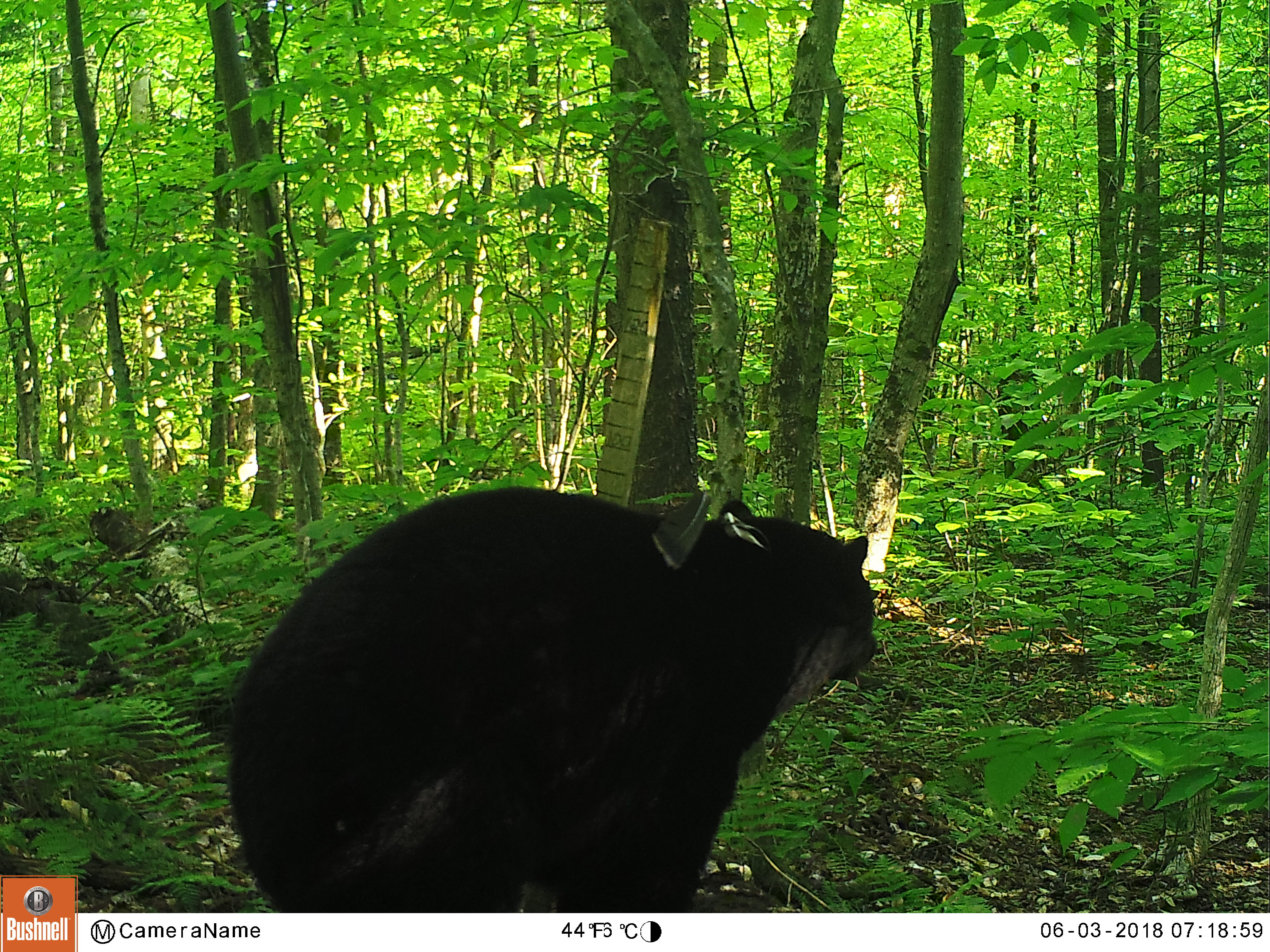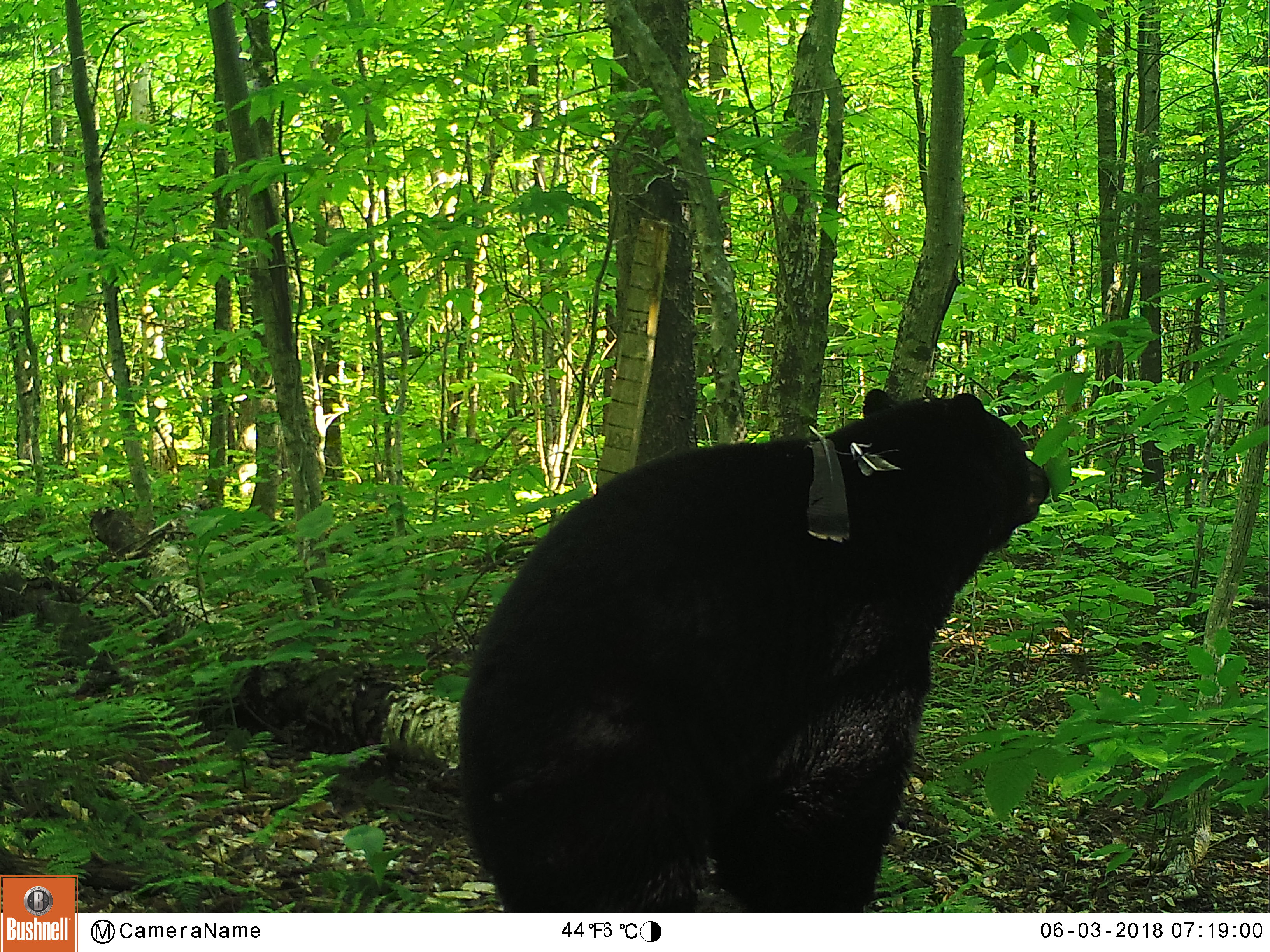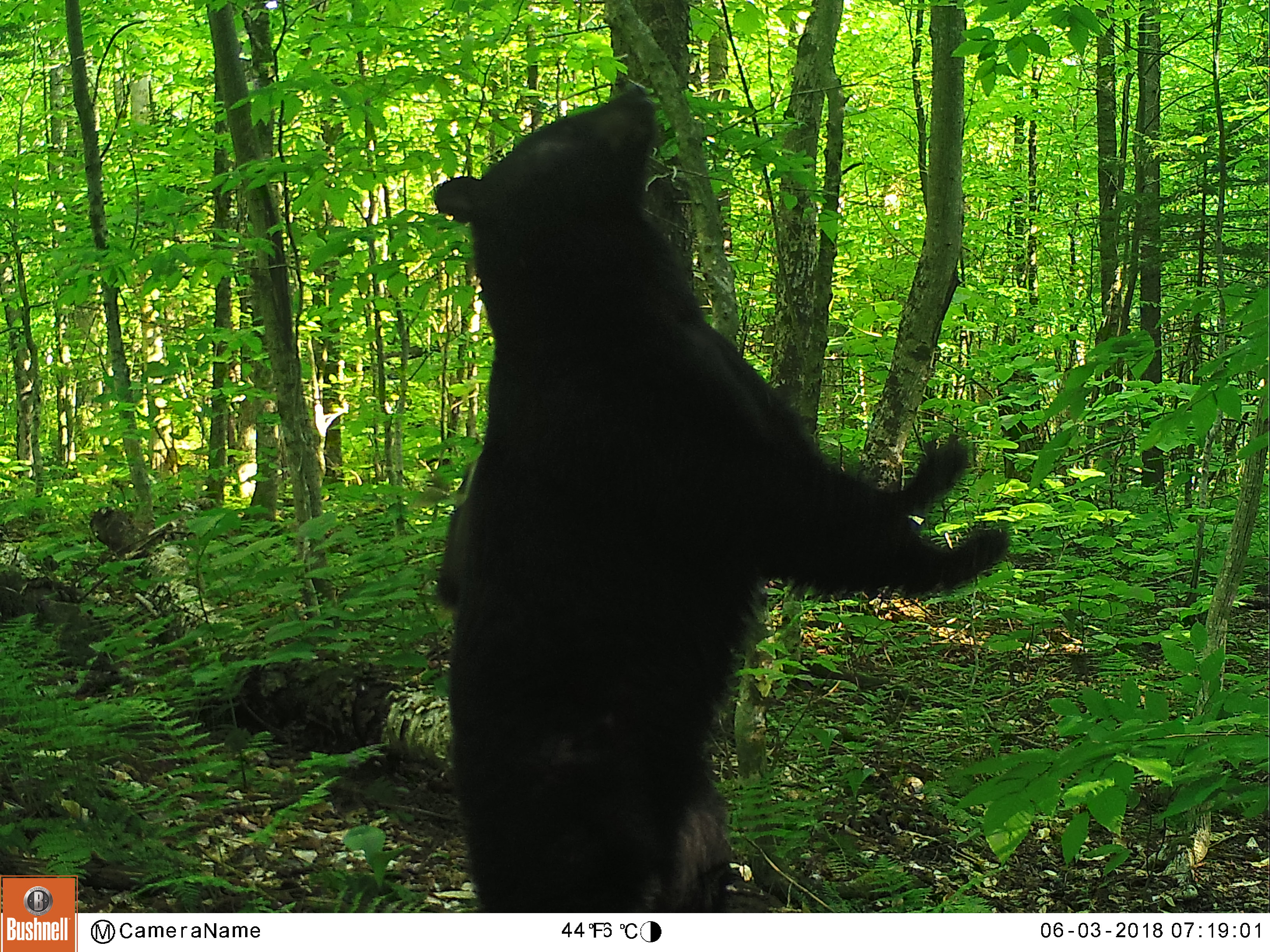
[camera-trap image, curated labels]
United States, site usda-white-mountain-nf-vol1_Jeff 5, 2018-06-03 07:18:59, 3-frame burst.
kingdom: Animalia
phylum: Chordata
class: Mammalia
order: Carnivora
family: Ursidae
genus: Ursus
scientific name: Ursus americanus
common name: black bear